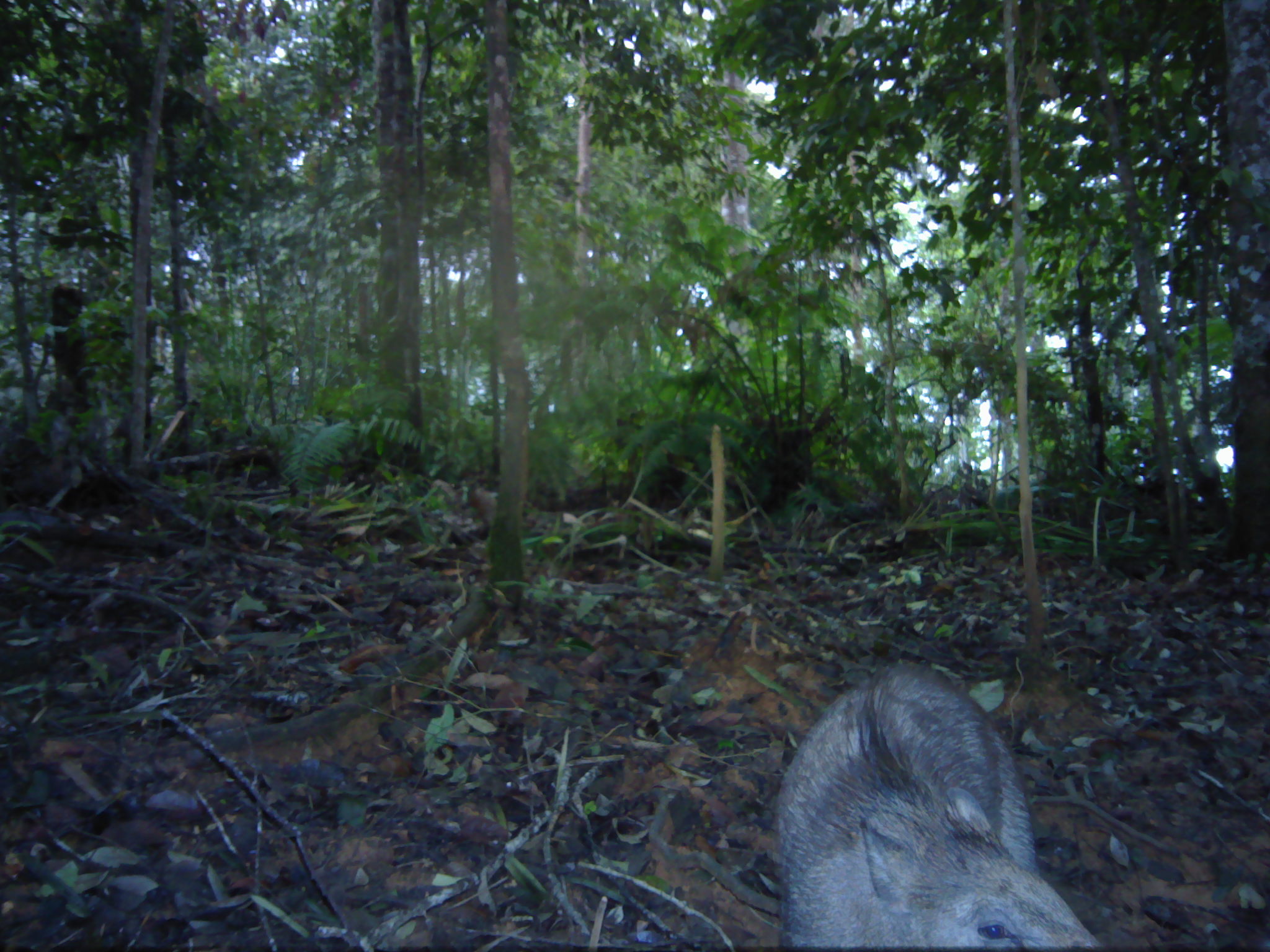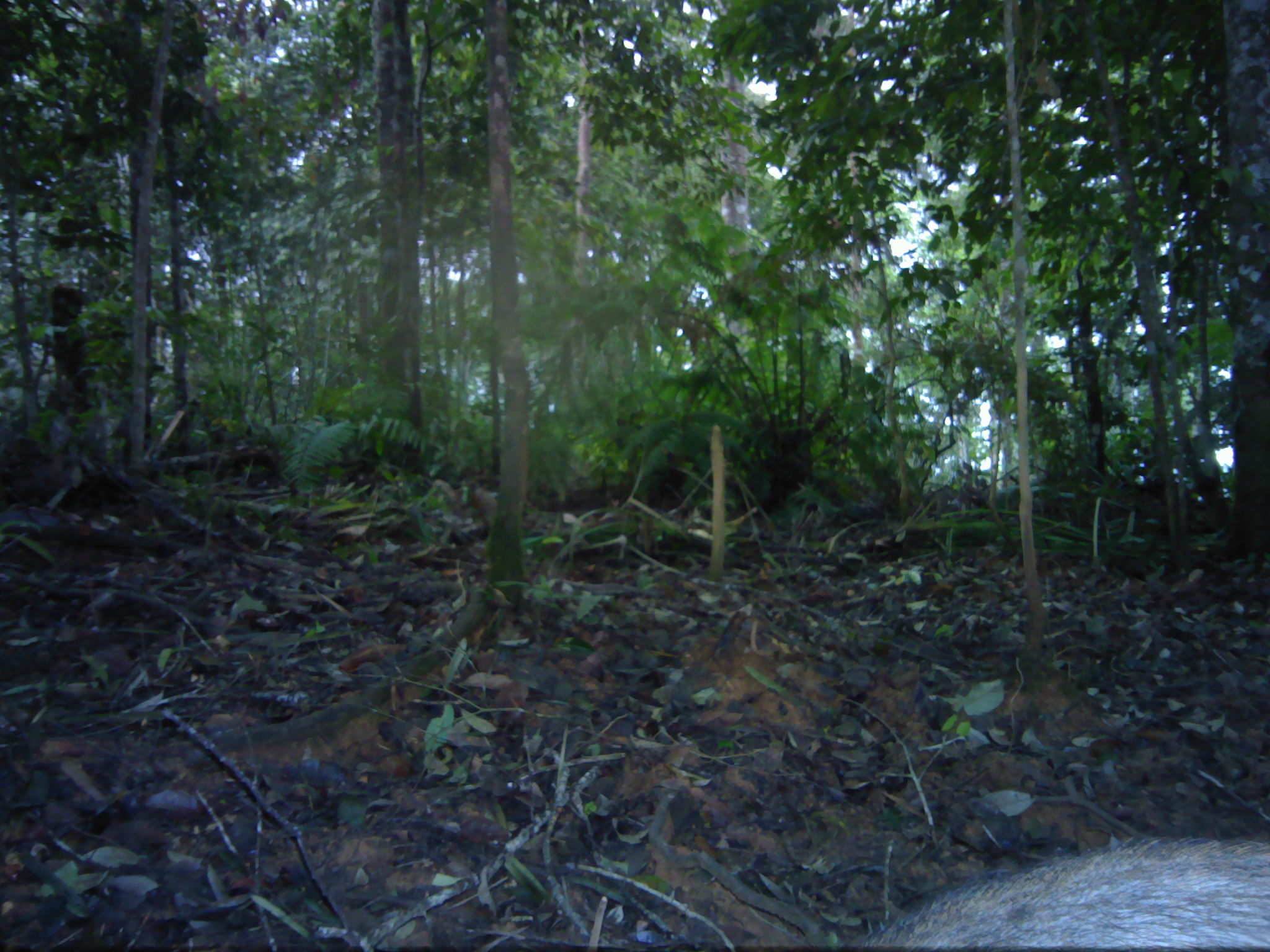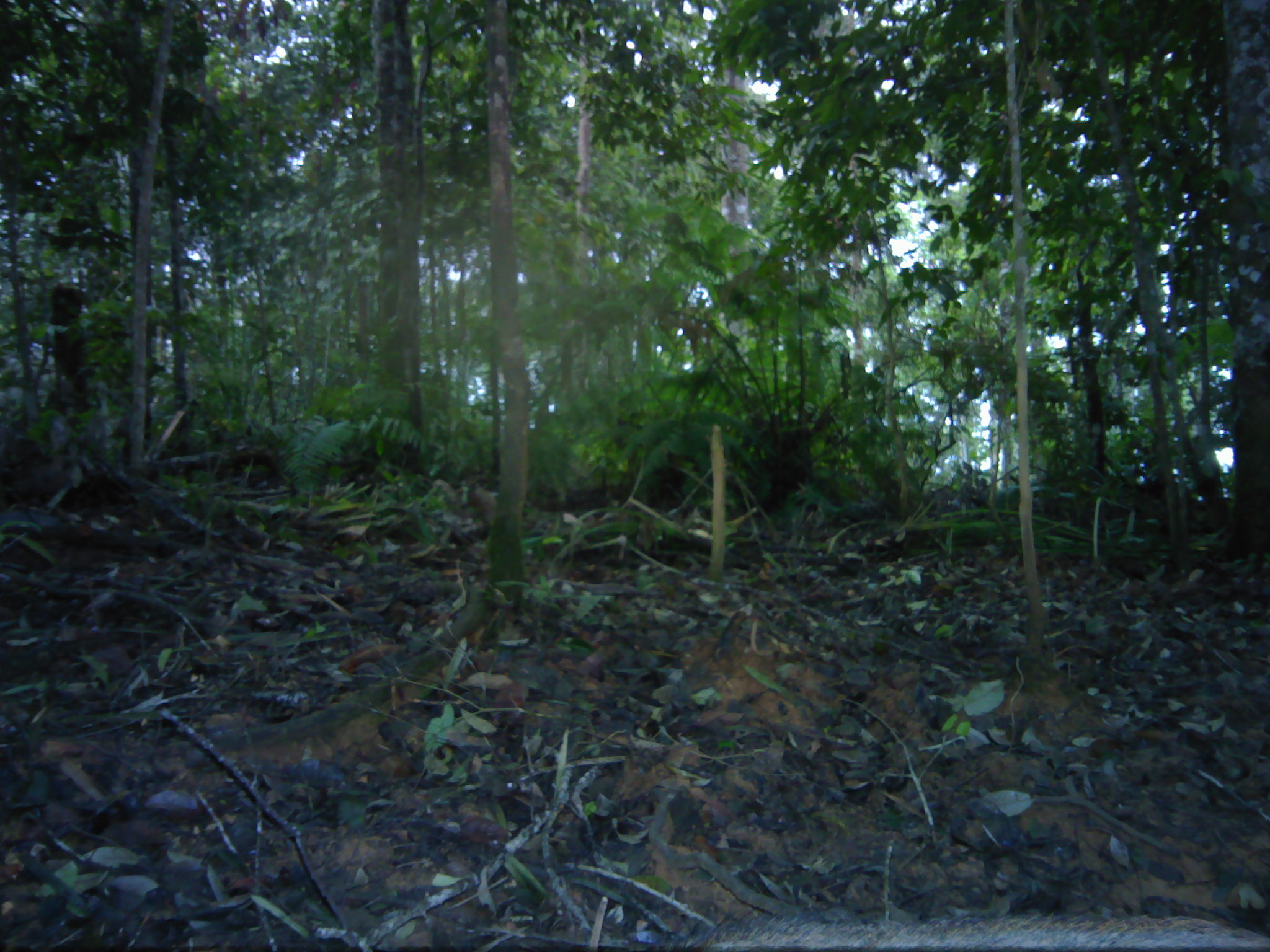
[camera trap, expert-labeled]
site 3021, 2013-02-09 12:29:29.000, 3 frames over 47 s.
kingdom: Animalia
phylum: Chordata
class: Mammalia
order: Artiodactyla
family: Suidae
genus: Sus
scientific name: Sus scrofa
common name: wild boar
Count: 1.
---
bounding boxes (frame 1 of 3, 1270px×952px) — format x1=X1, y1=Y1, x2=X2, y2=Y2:
sus scrofa: x1=774, y1=667, x2=1103, y2=951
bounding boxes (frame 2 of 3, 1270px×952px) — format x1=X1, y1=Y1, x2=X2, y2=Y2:
sus scrofa: x1=860, y1=833, x2=1270, y2=947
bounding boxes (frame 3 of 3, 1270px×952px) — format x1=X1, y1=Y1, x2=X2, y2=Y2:
sus scrofa: x1=646, y1=911, x2=1266, y2=950